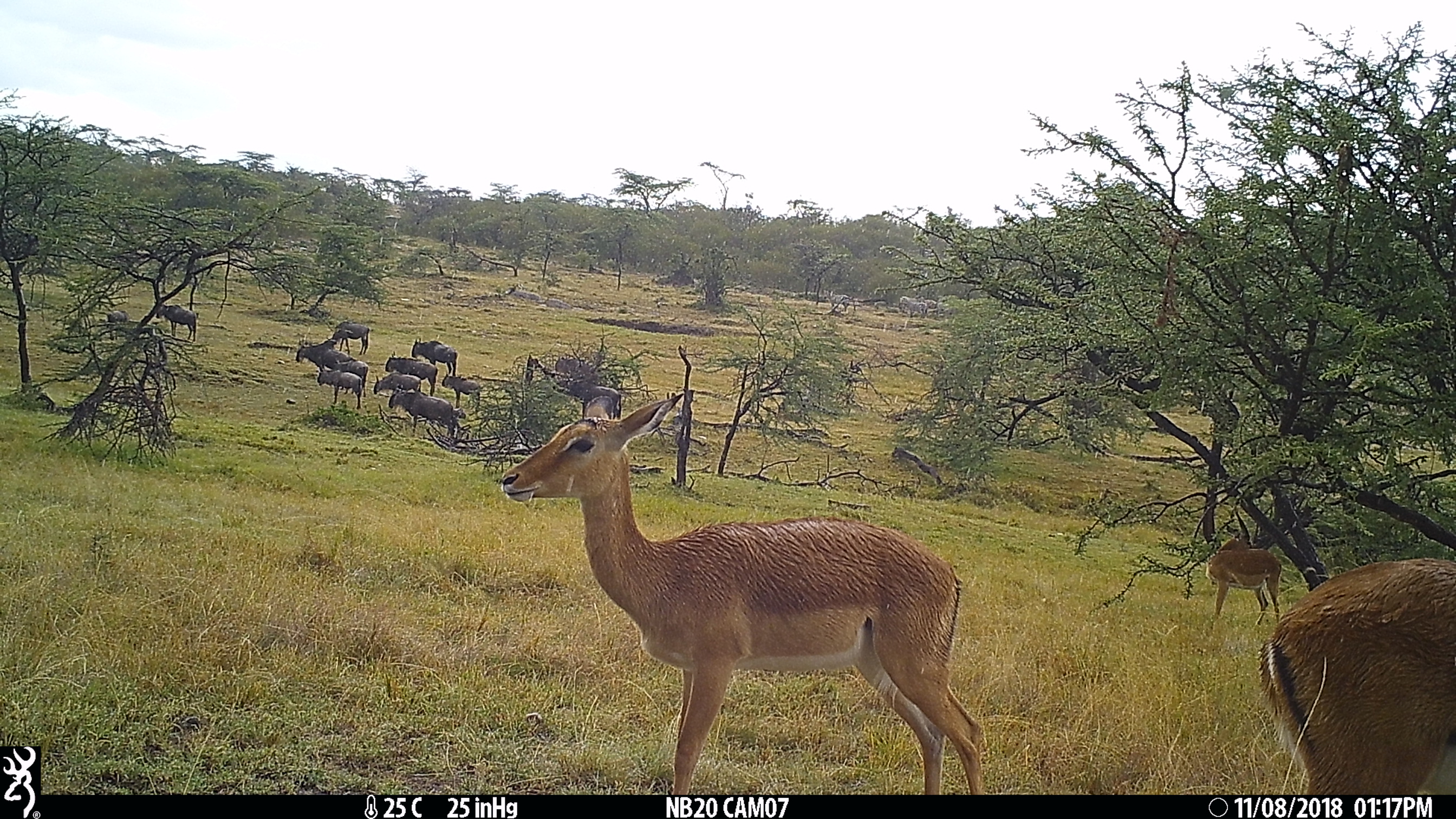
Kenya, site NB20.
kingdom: Animalia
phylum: Chordata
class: Mammalia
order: Artiodactyla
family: Bovidae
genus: Aepyceros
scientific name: Aepyceros melampus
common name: impala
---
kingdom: Animalia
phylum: Chordata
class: Mammalia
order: Artiodactyla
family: Bovidae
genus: Connochaetes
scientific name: Connochaetes taurinus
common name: blue wildebeest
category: wildebeest